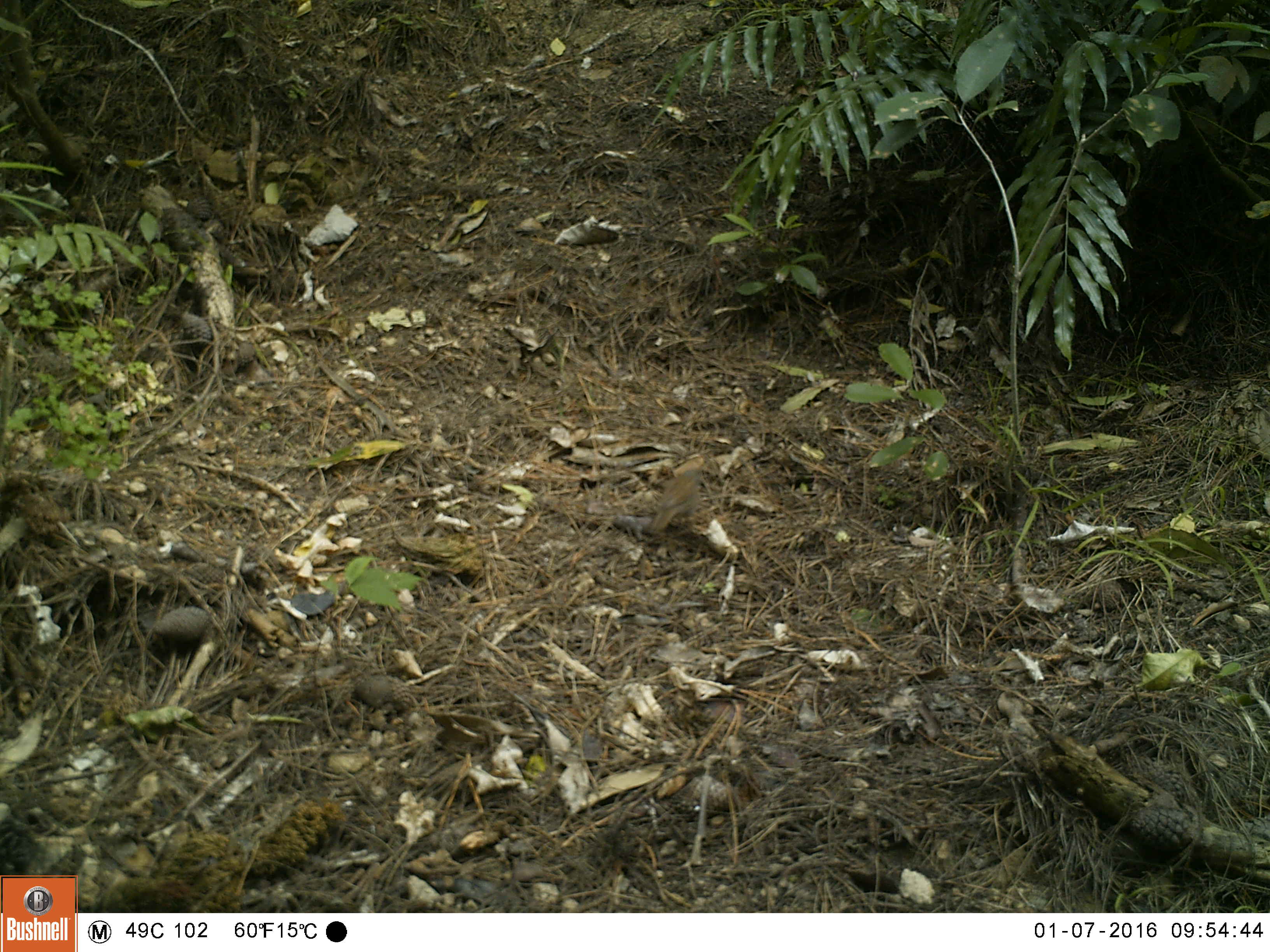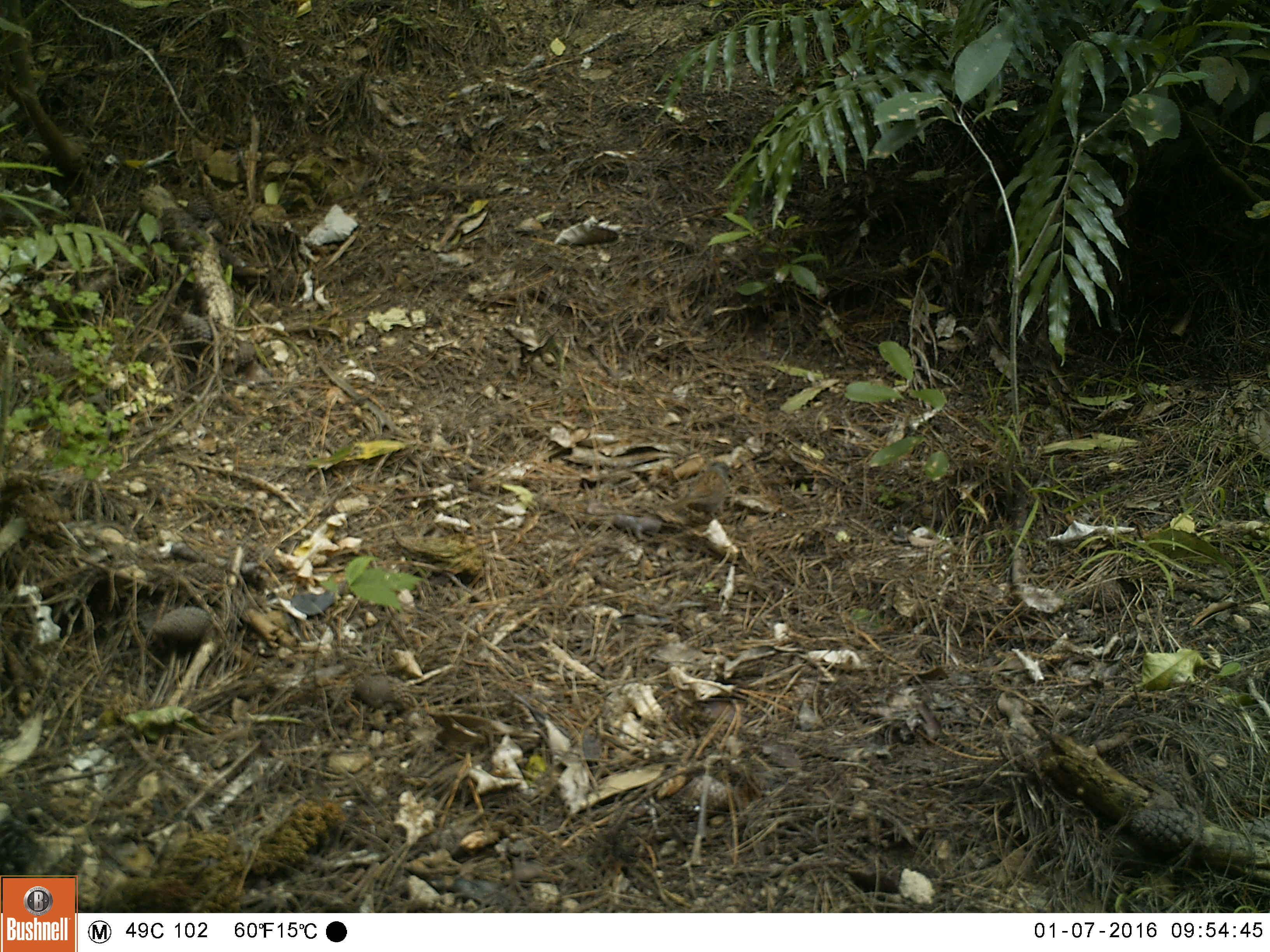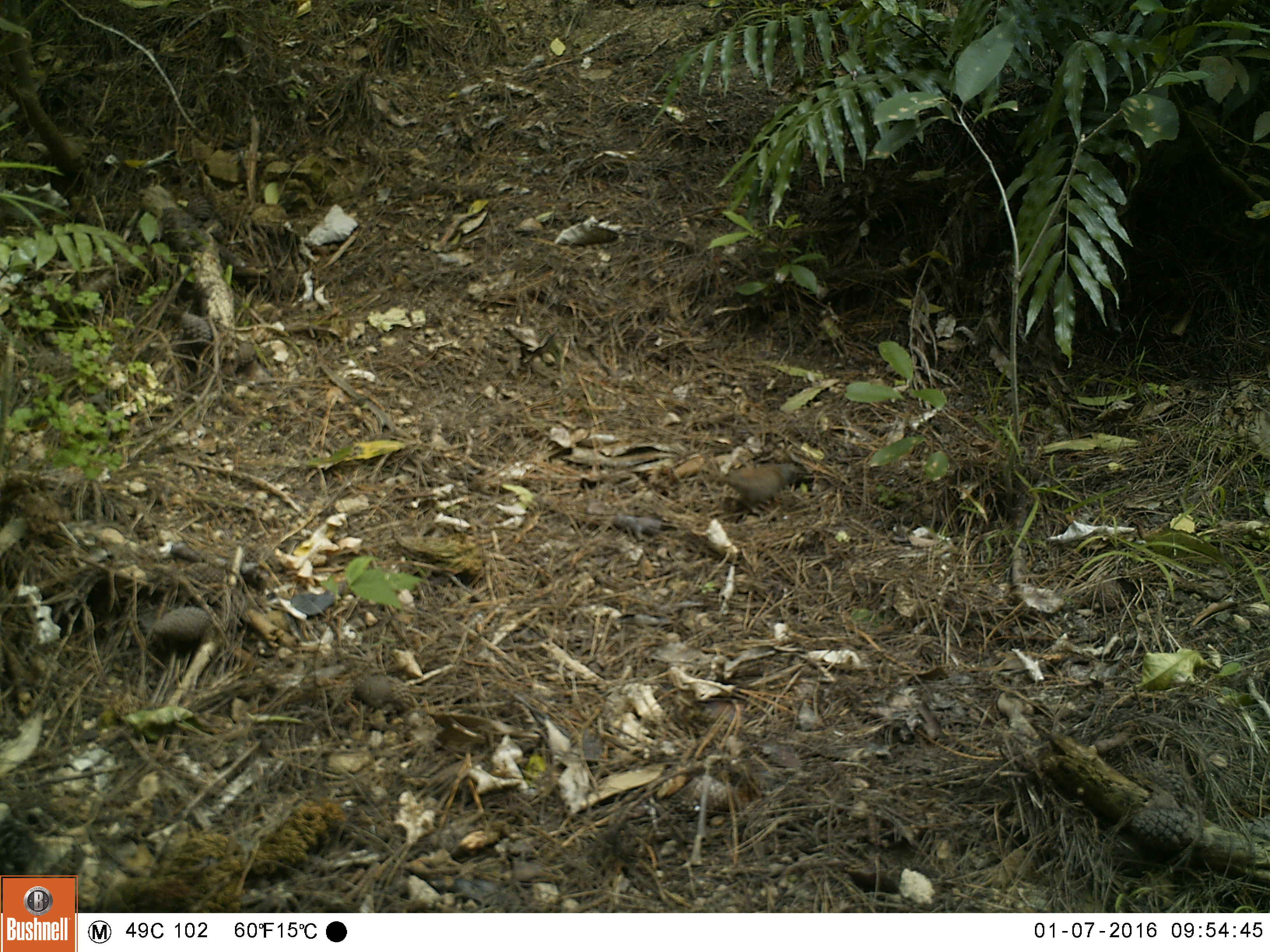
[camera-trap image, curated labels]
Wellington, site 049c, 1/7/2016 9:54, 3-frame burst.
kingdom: Animalia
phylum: Chordata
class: Aves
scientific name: Aves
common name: bird